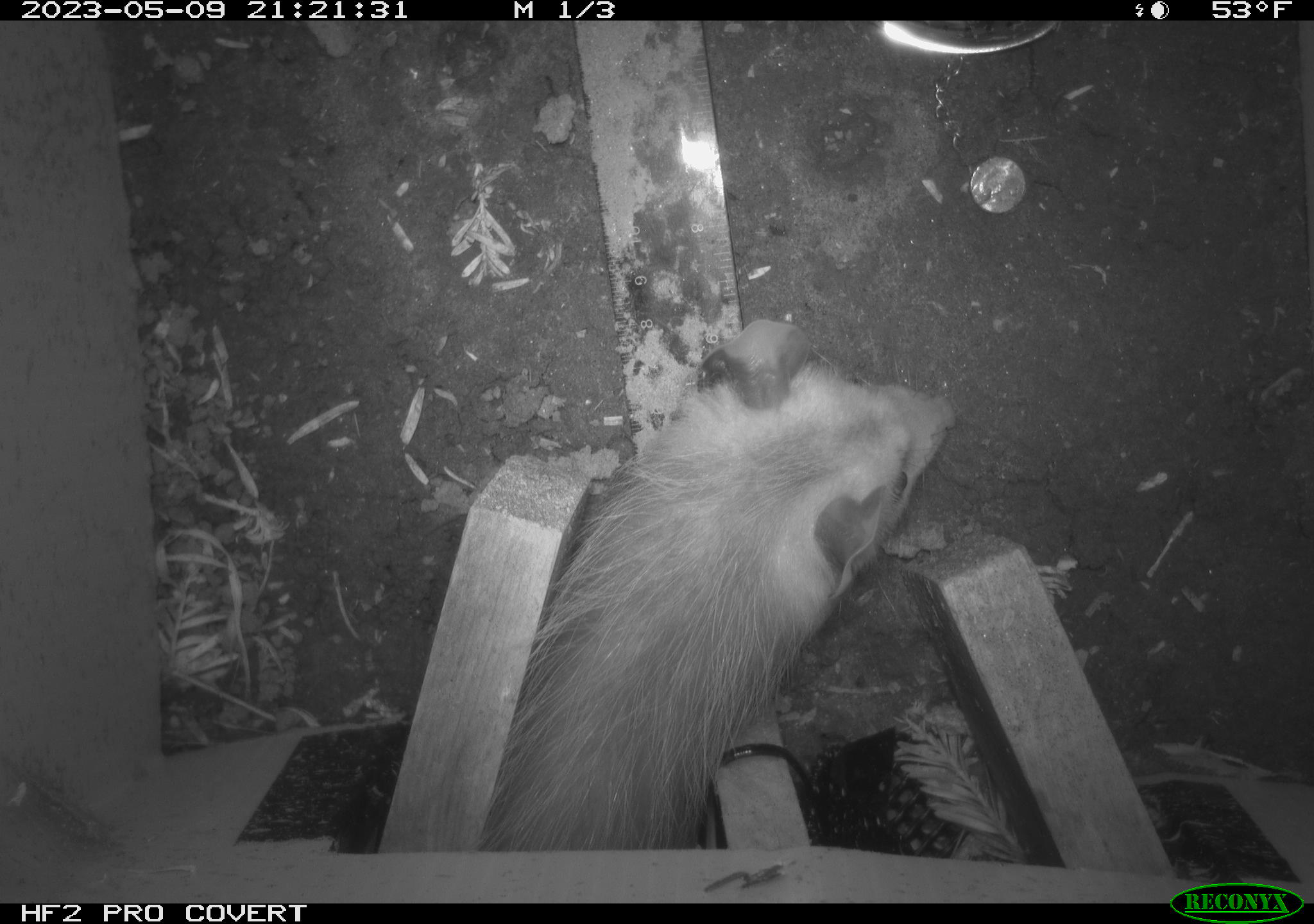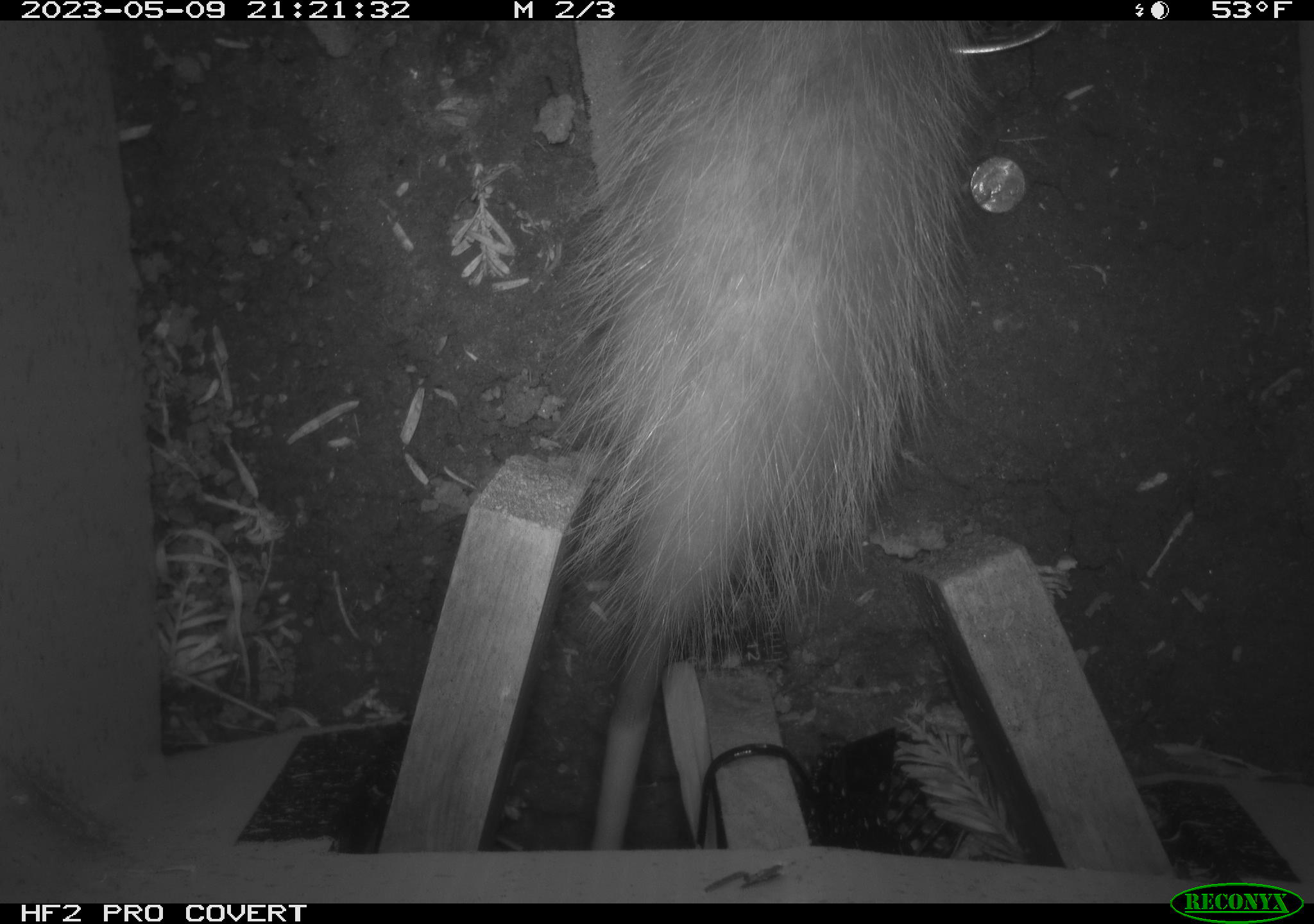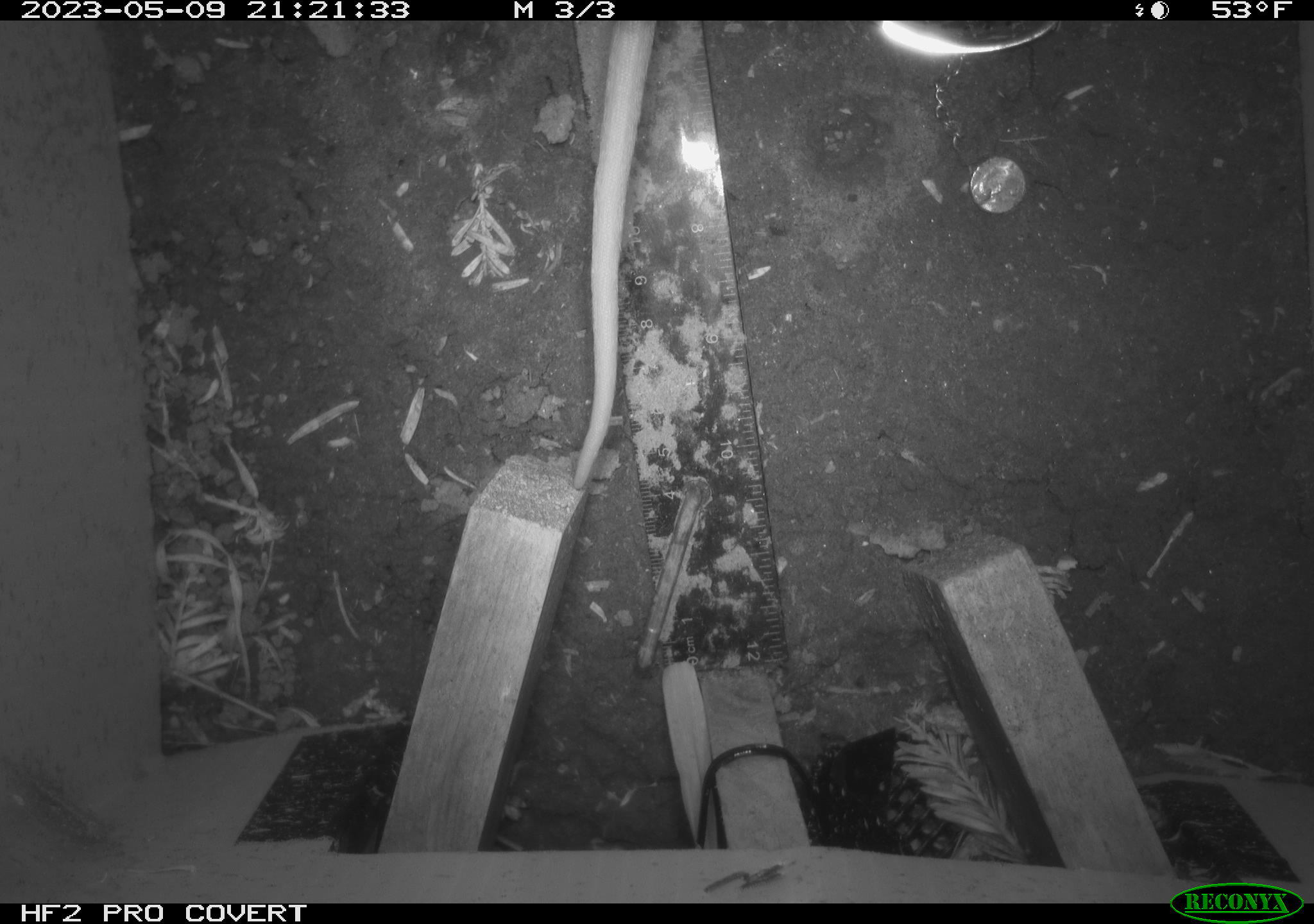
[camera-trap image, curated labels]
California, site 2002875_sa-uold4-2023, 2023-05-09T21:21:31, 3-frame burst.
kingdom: Animalia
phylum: Chordata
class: Mammalia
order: Didelphimorphia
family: Didelphidae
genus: Didelphis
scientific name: Didelphis virginiana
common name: virginia opossum